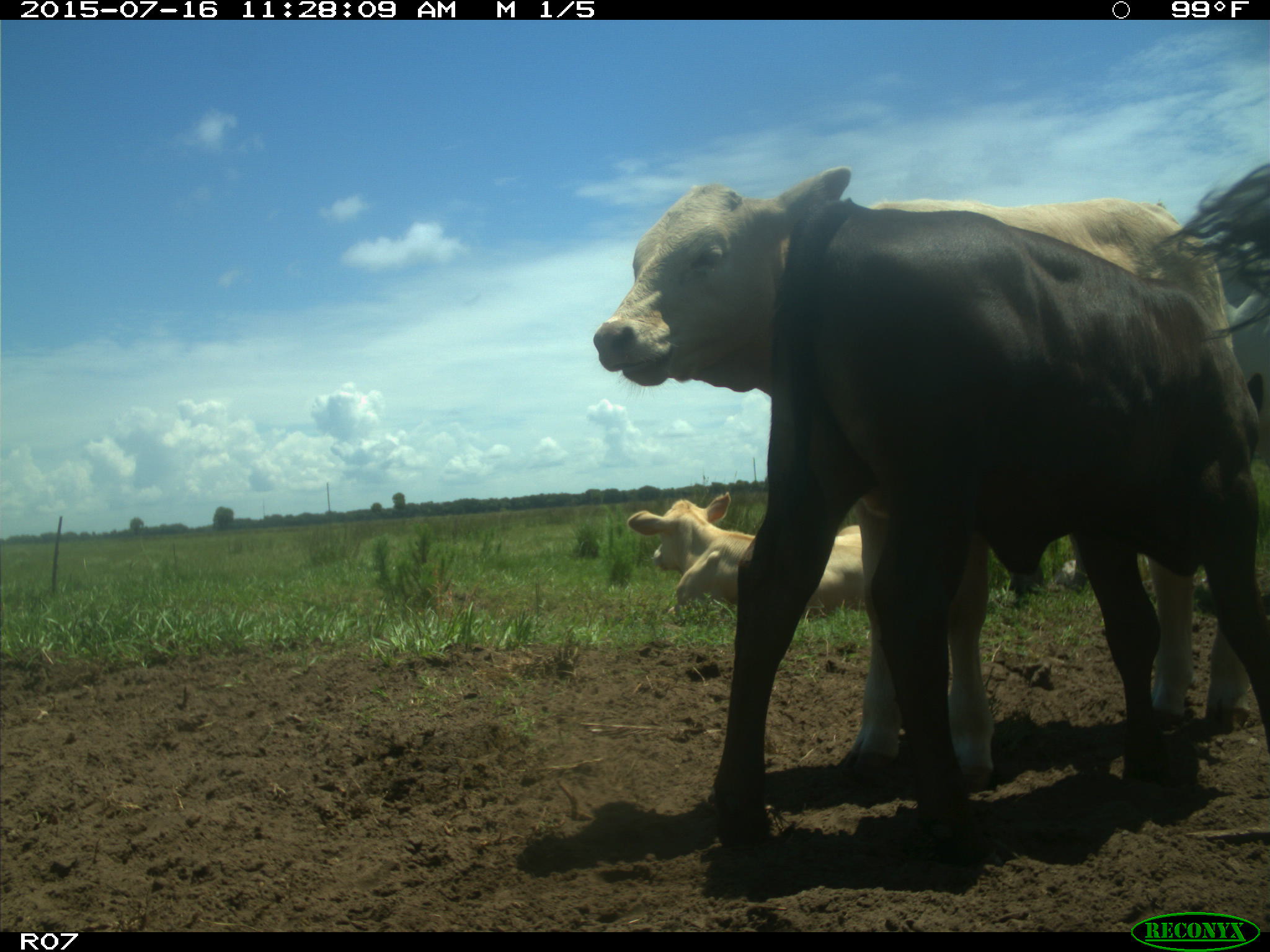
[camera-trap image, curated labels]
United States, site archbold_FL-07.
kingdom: Animalia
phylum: Chordata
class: Mammalia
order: Artiodactyla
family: Bovidae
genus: Bos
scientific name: Bos taurus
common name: domestic cow